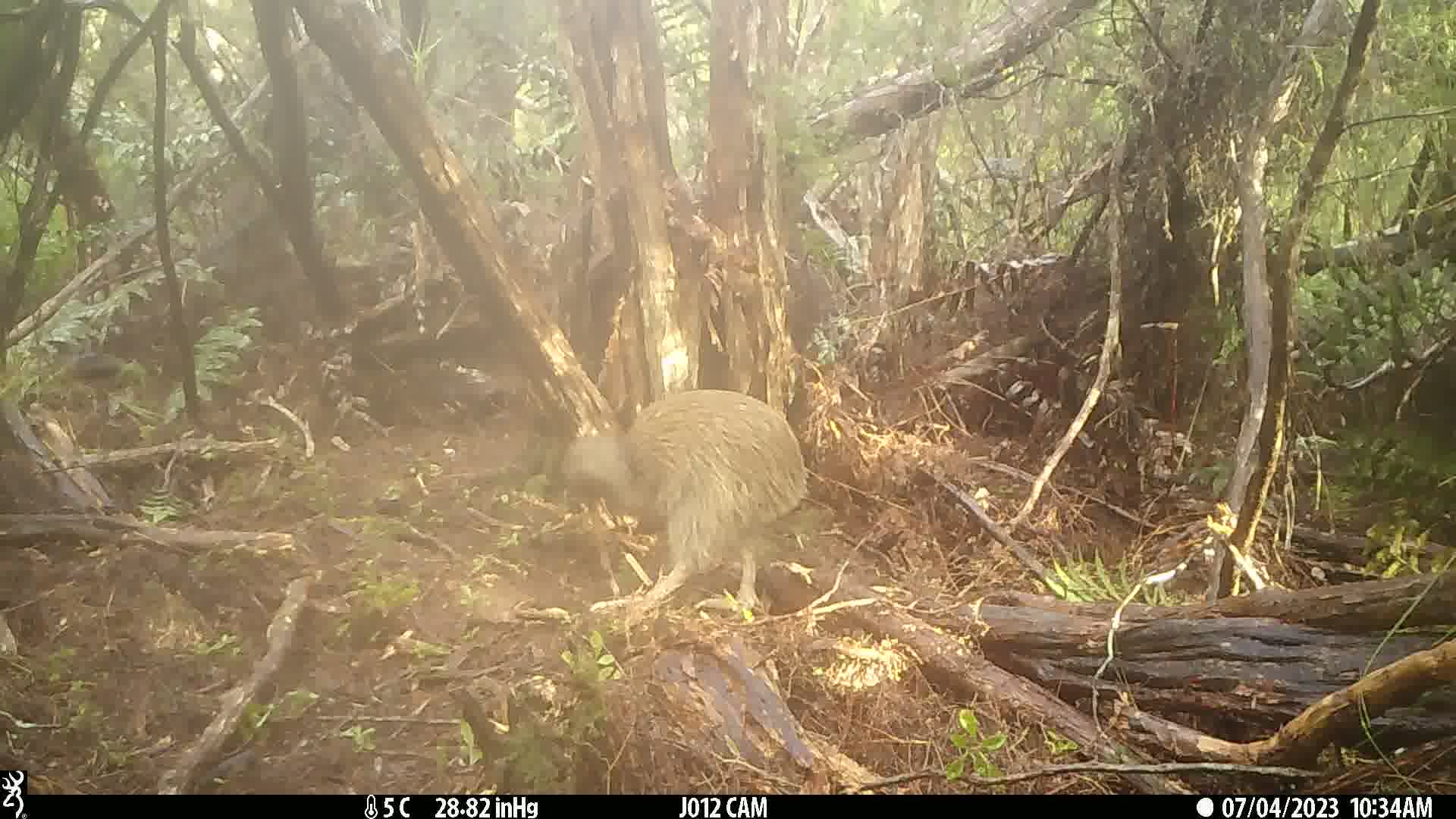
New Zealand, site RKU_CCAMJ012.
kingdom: Animalia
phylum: Chordata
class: Aves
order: Apterygiformes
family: Apterygidae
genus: Apteryx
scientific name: Apteryx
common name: kiwi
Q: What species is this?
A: Kiwi (Apteryx).